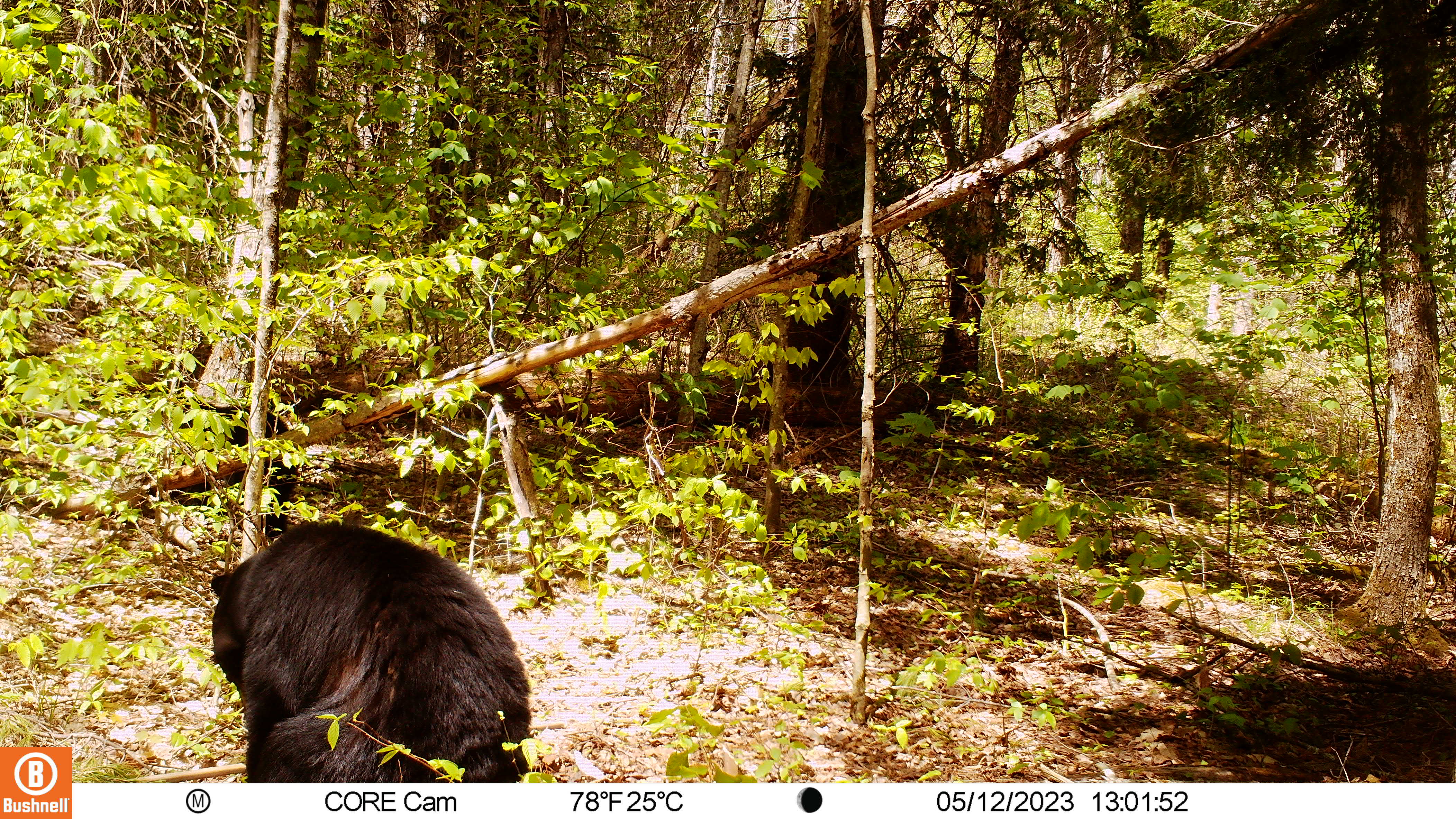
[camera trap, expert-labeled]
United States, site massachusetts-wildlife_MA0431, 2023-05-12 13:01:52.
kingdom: Animalia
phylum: Chordata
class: Mammalia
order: Carnivora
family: Ursidae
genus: Ursus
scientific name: Ursus americanus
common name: black bear